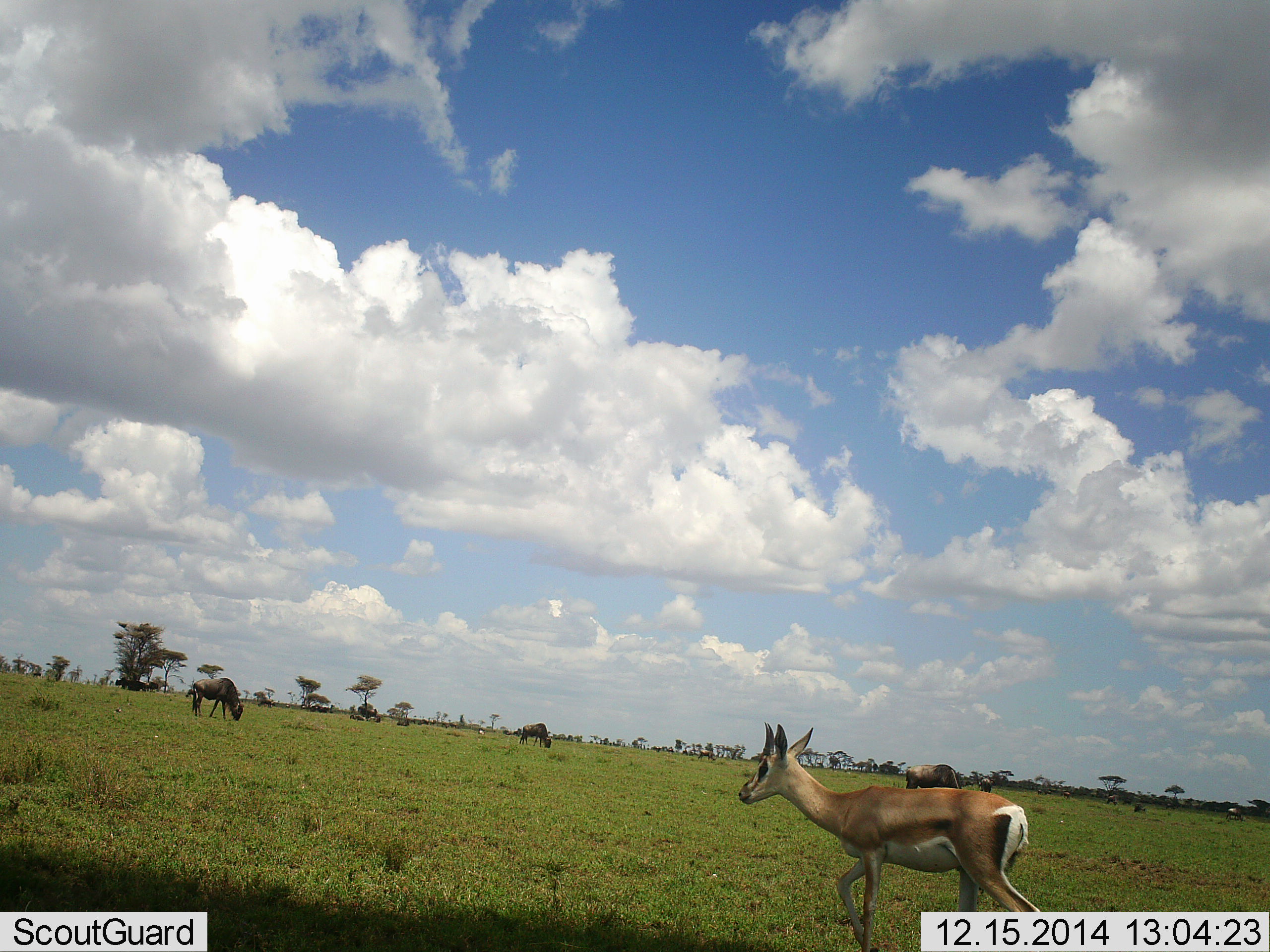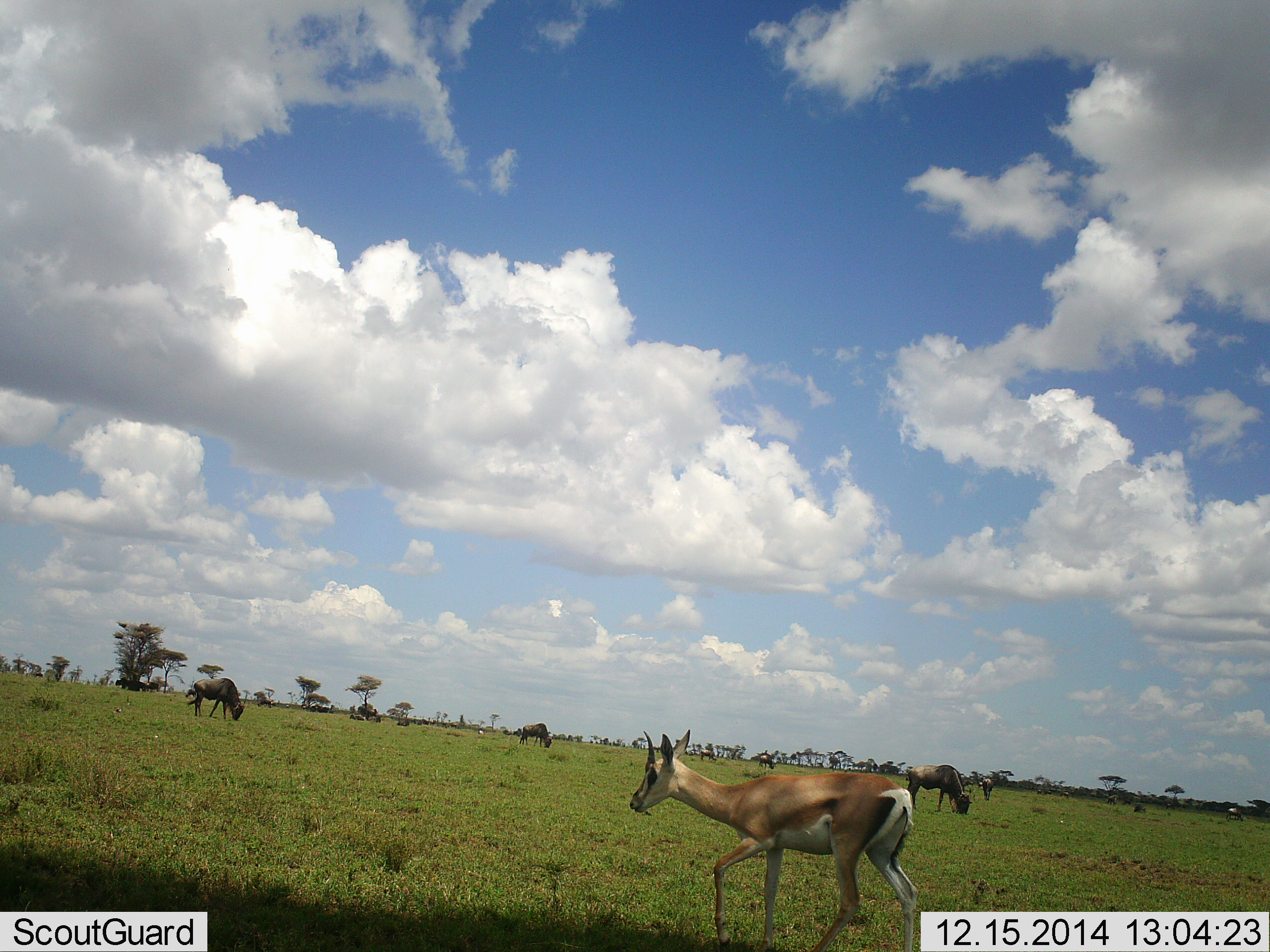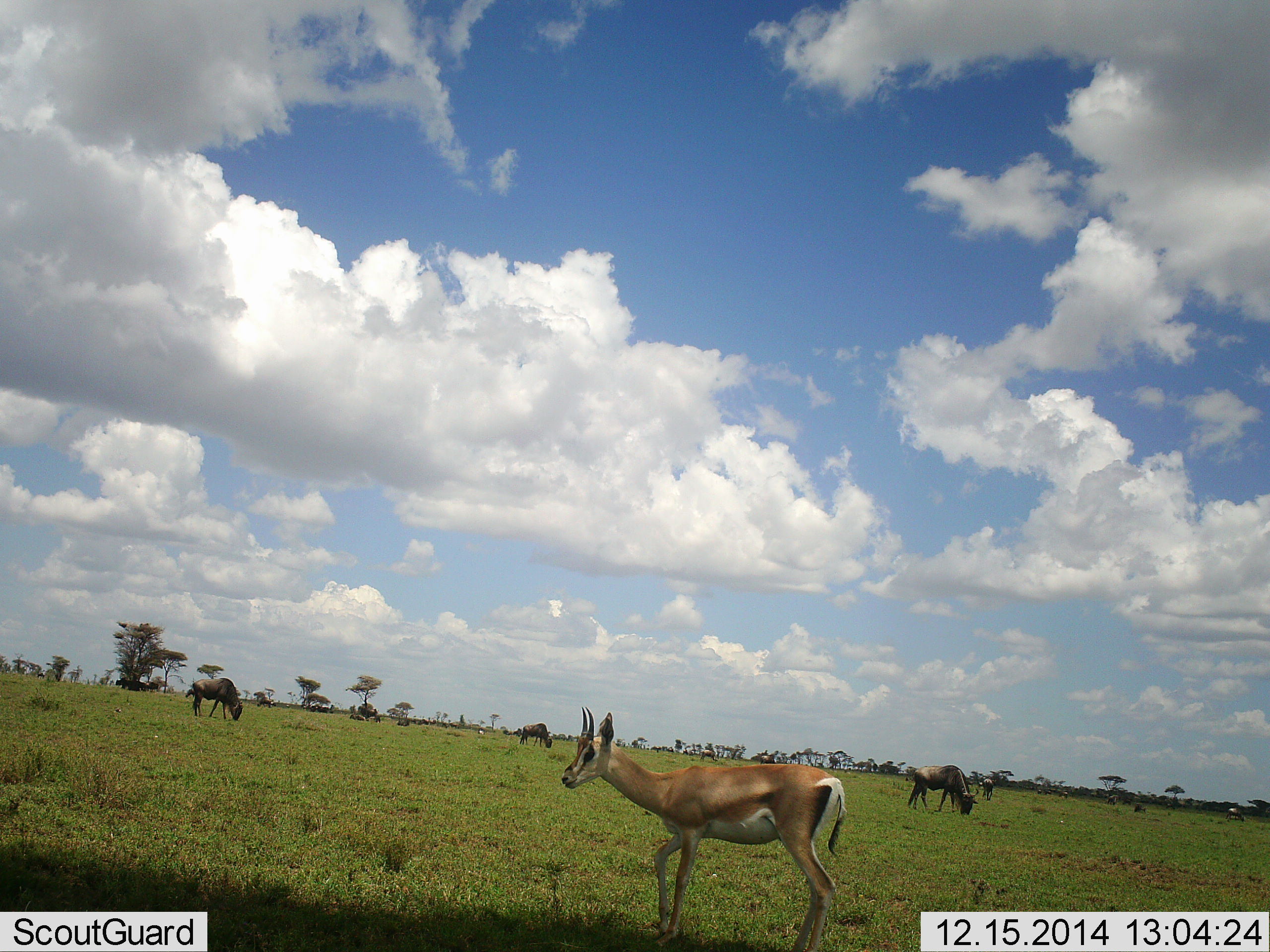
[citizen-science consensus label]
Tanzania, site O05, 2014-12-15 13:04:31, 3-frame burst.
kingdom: Animalia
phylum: Chordata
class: Mammalia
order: Artiodactyla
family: Bovidae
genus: Nanger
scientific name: Nanger granti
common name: grant's gazelle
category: gazellegrants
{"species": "gazellegrants (grant's gazelle) (Nanger granti)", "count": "1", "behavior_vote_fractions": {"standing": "0%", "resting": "0%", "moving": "100%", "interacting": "0%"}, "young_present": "0%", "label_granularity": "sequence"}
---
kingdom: Animalia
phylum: Chordata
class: Mammalia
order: Artiodactyla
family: Bovidae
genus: Connochaetes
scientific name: Connochaetes taurinus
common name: blue wildebeest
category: wildebeest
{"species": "wildebeest (blue wildebeest) (Connochaetes taurinus)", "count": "4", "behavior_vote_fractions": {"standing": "43%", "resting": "14%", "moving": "7%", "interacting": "0%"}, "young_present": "0%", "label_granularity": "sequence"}